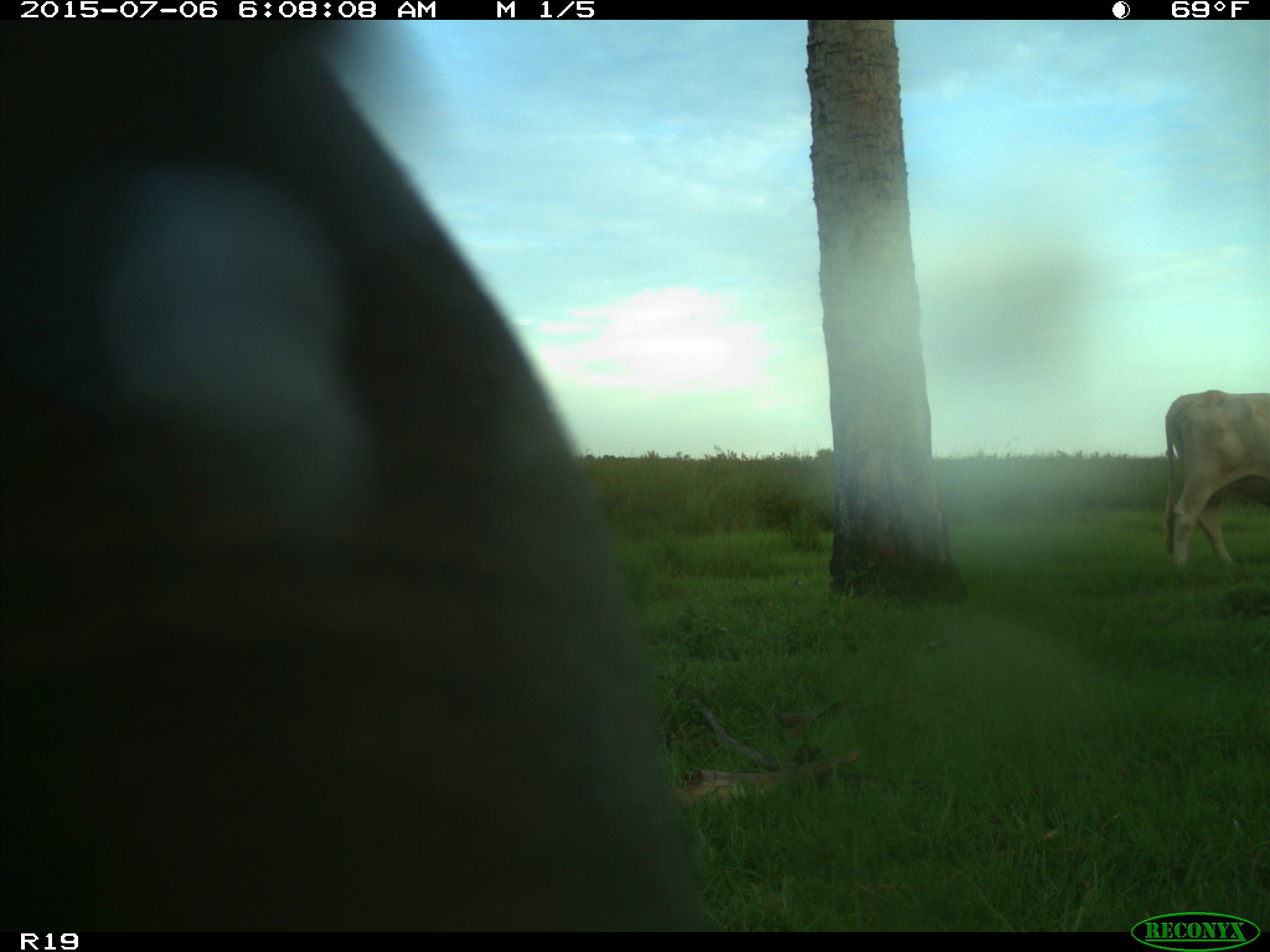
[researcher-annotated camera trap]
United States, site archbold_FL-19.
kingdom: Animalia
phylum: Chordata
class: Mammalia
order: Artiodactyla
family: Bovidae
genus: Bos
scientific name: Bos taurus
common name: domestic cow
Bos taurus (domestic cow).